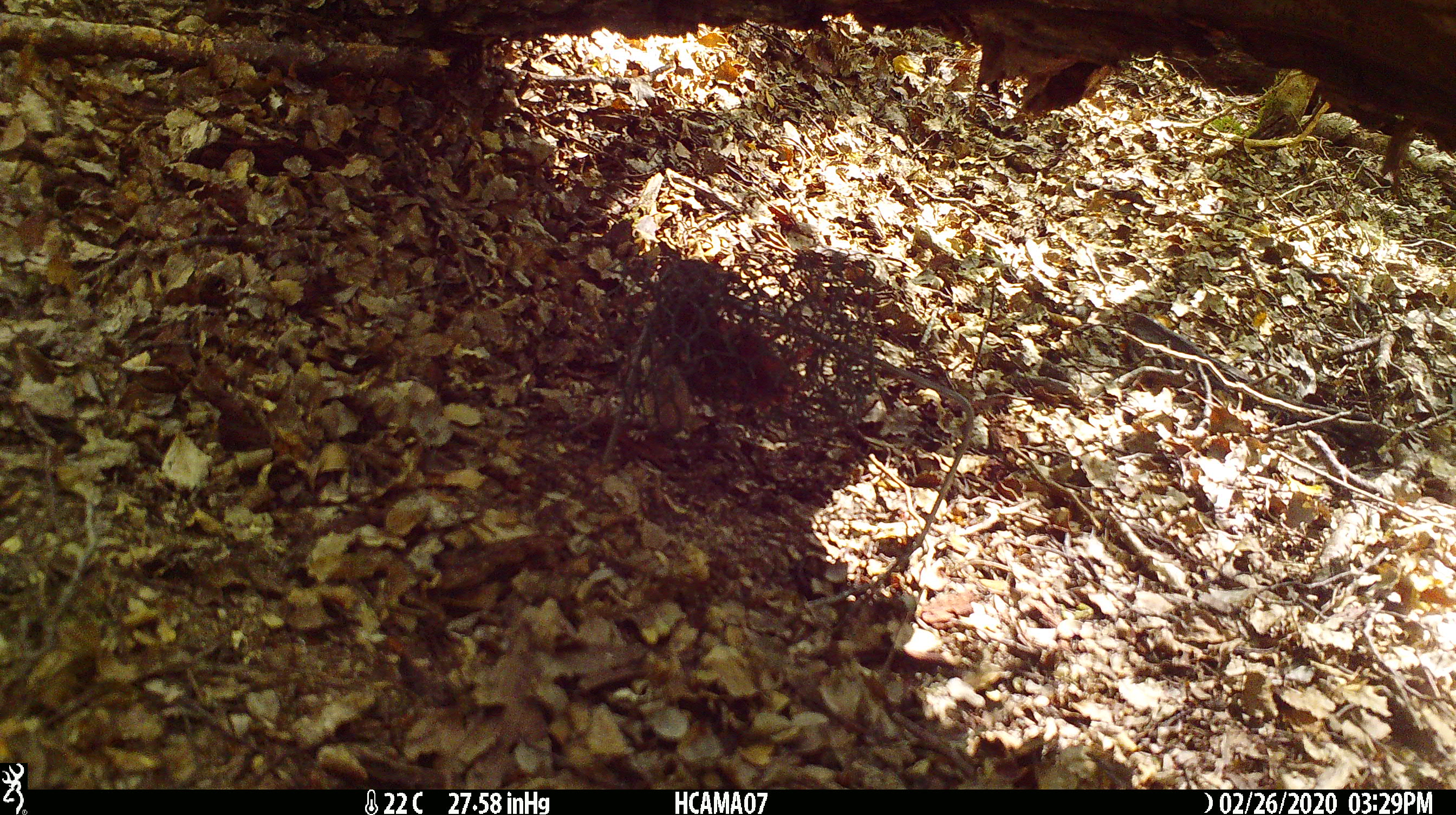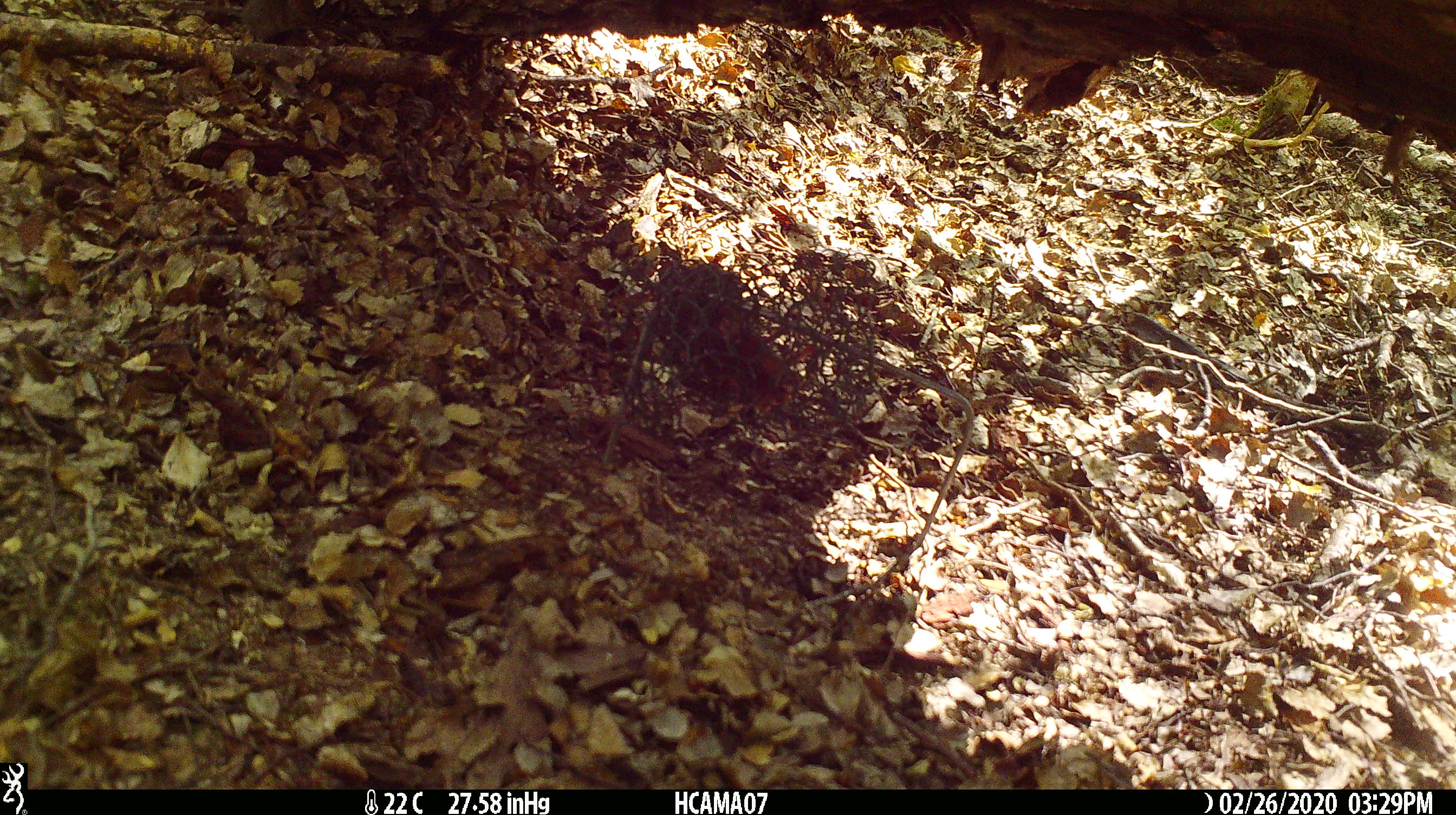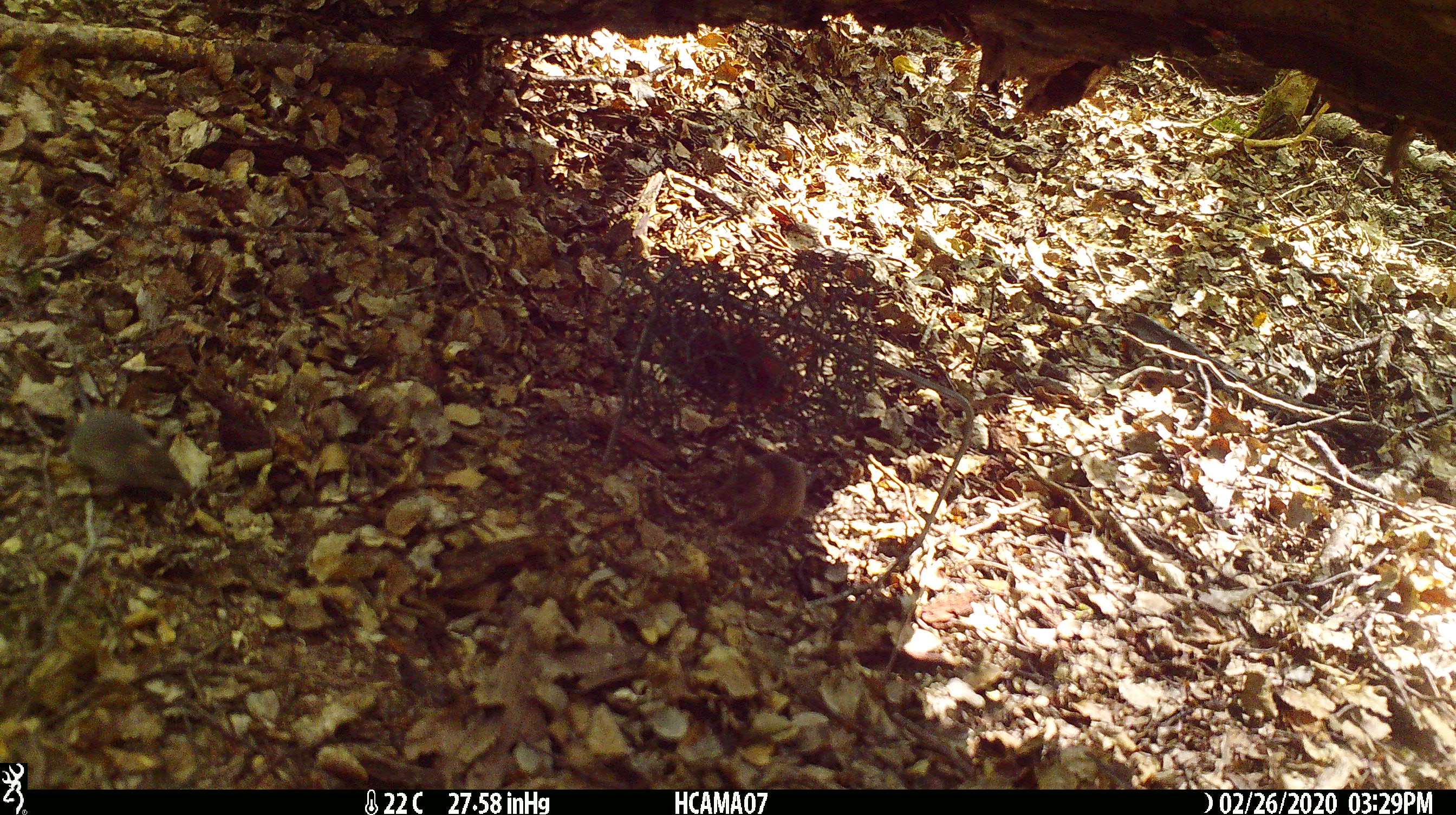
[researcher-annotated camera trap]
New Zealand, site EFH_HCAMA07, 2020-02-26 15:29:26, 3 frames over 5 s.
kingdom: Animalia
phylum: Chordata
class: Mammalia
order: Rodentia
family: Muridae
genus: Mus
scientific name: Mus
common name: mouse